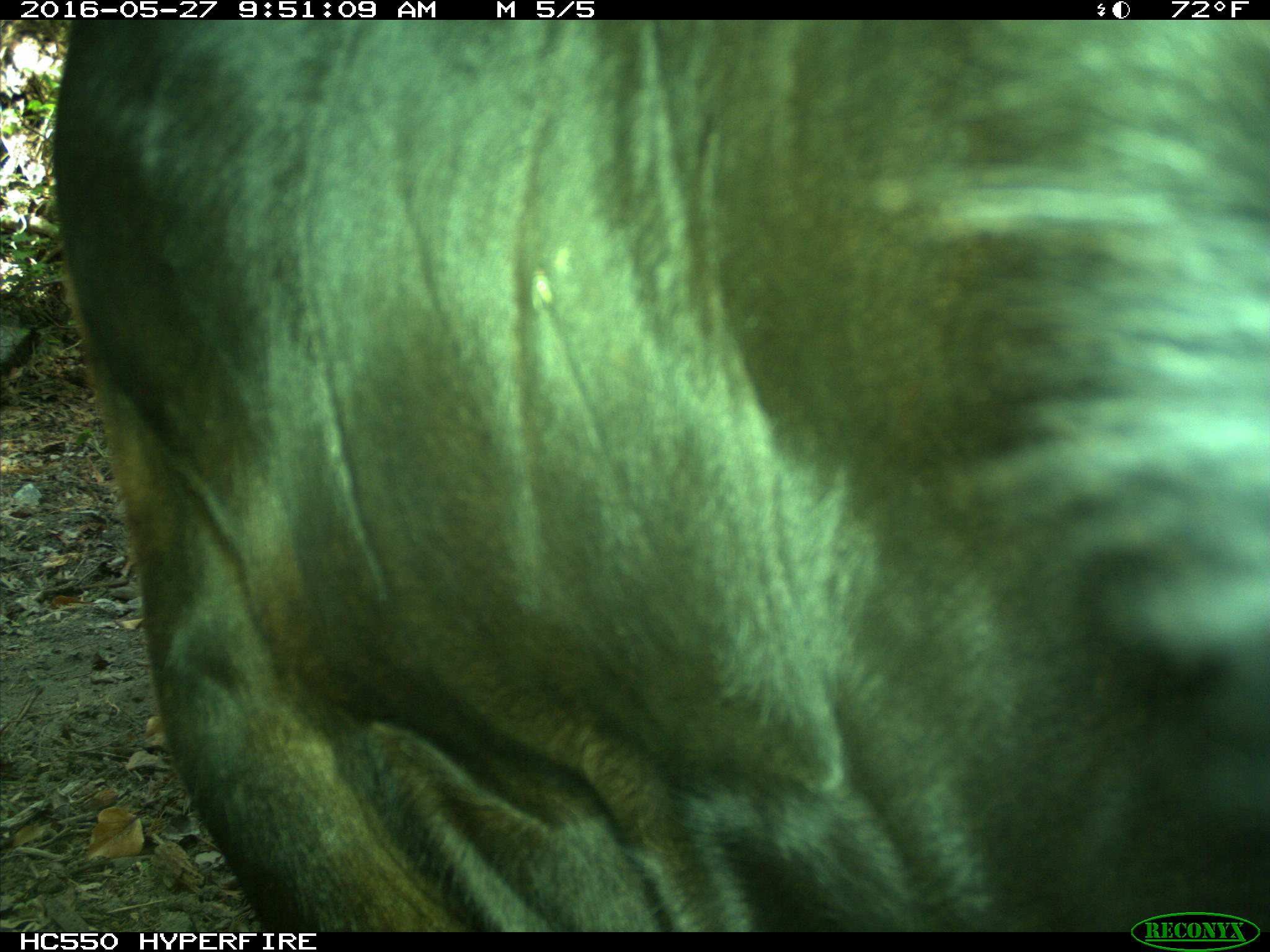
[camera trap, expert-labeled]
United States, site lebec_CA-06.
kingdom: Animalia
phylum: Chordata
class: Mammalia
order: Artiodactyla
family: Bovidae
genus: Bos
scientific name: Bos taurus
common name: domestic cow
Bos taurus (domestic cow).